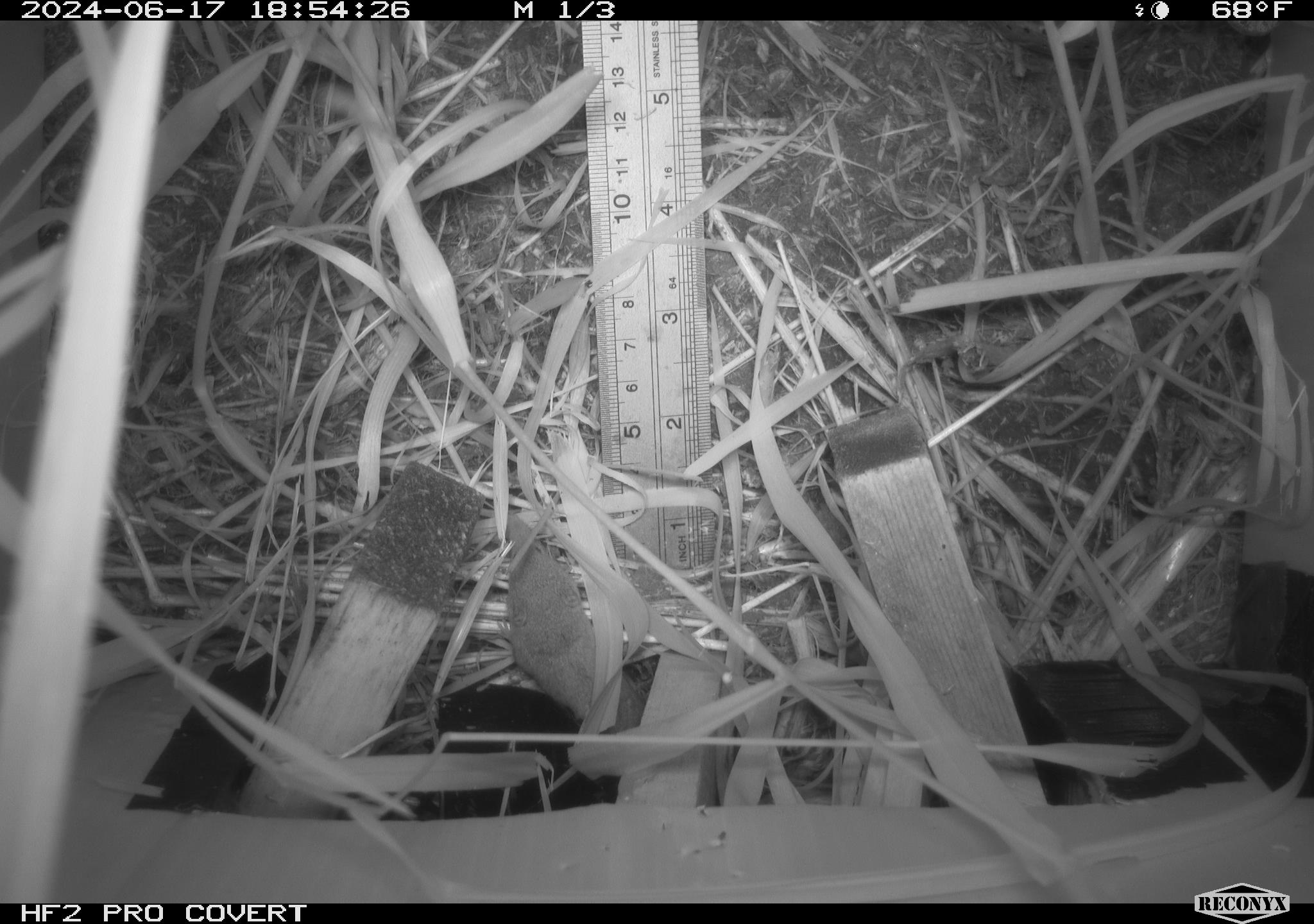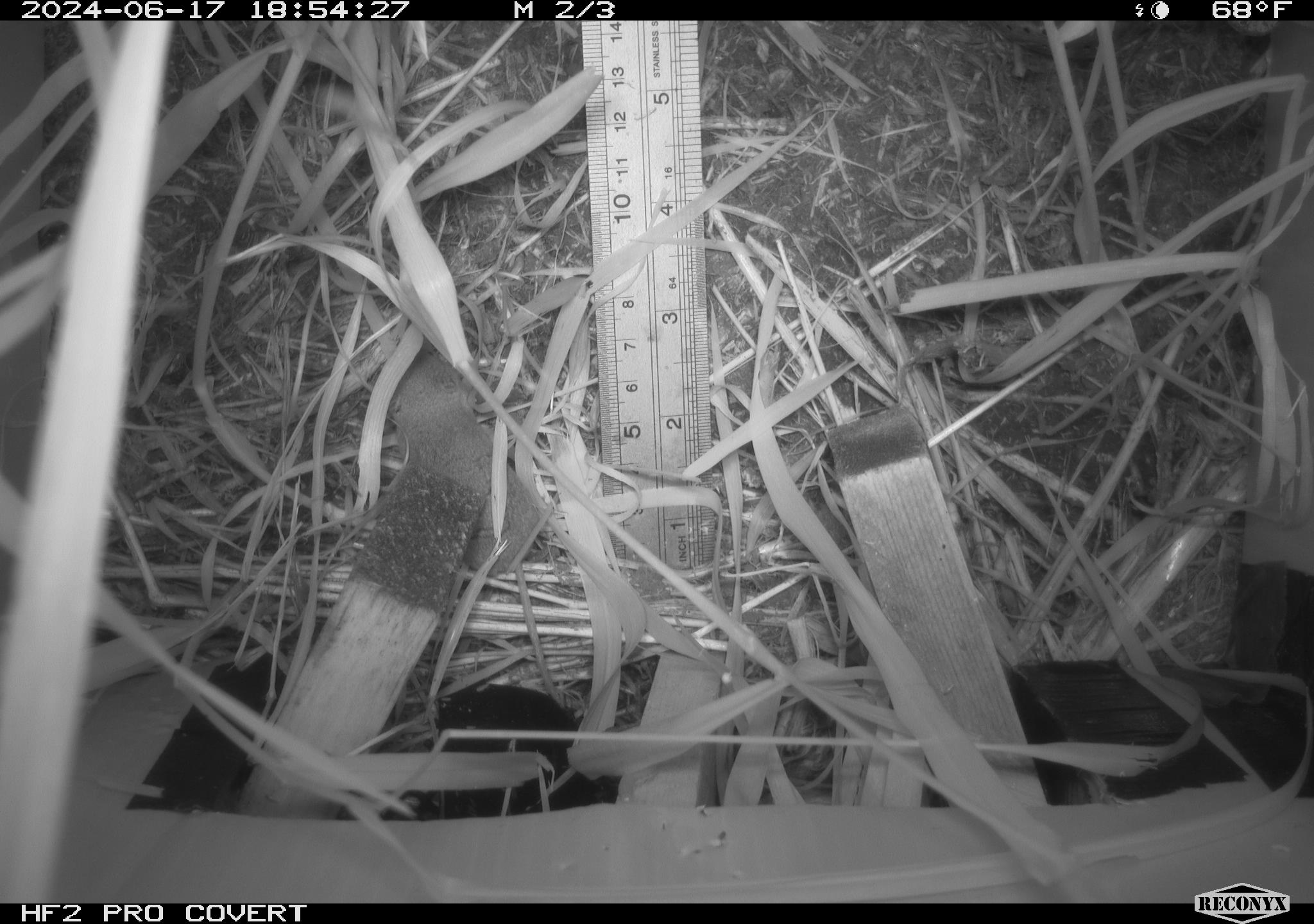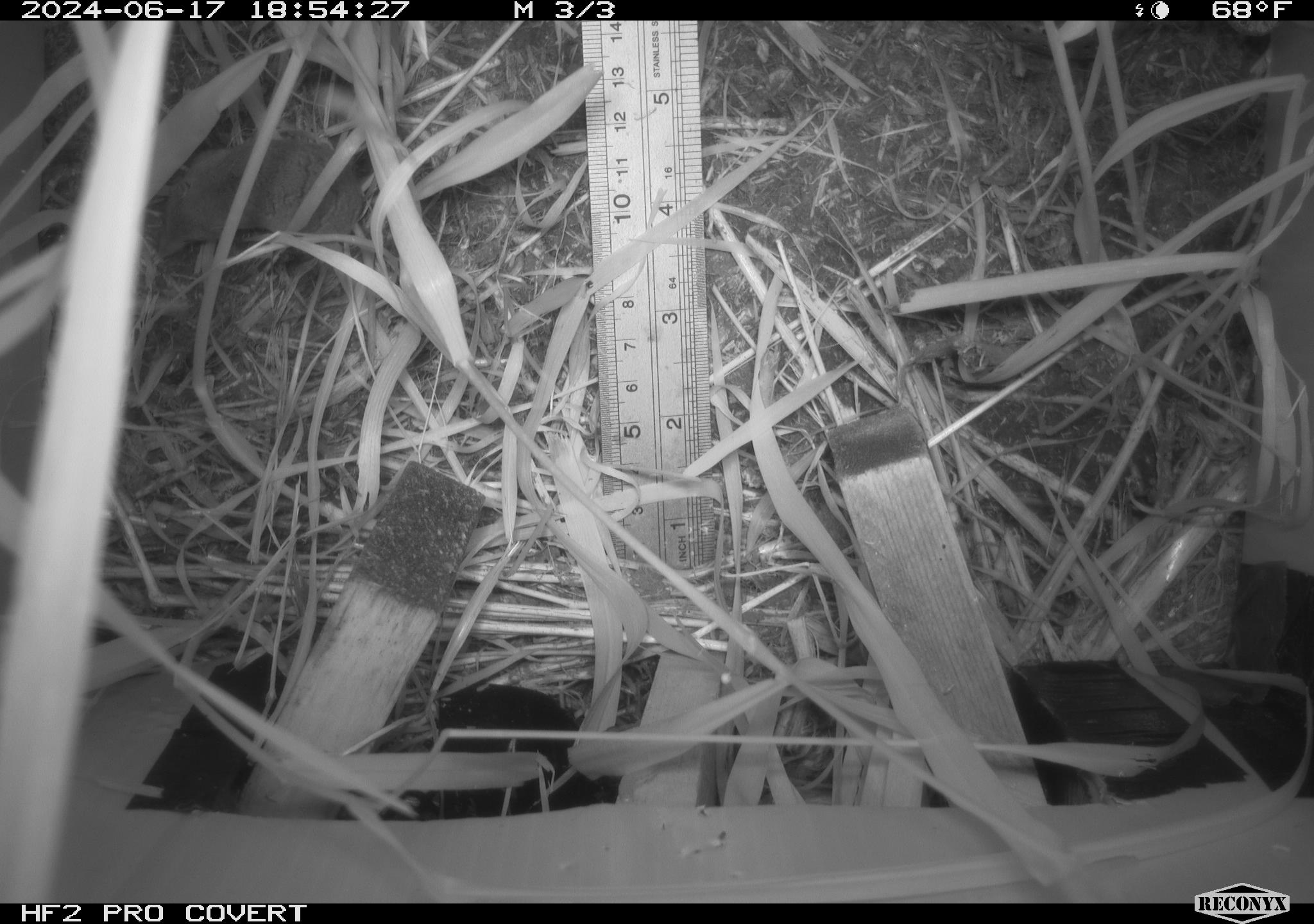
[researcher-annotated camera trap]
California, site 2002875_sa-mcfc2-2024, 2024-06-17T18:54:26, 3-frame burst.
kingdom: Animalia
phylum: Chordata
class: Mammalia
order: Rodentia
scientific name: Rodentia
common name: rodent